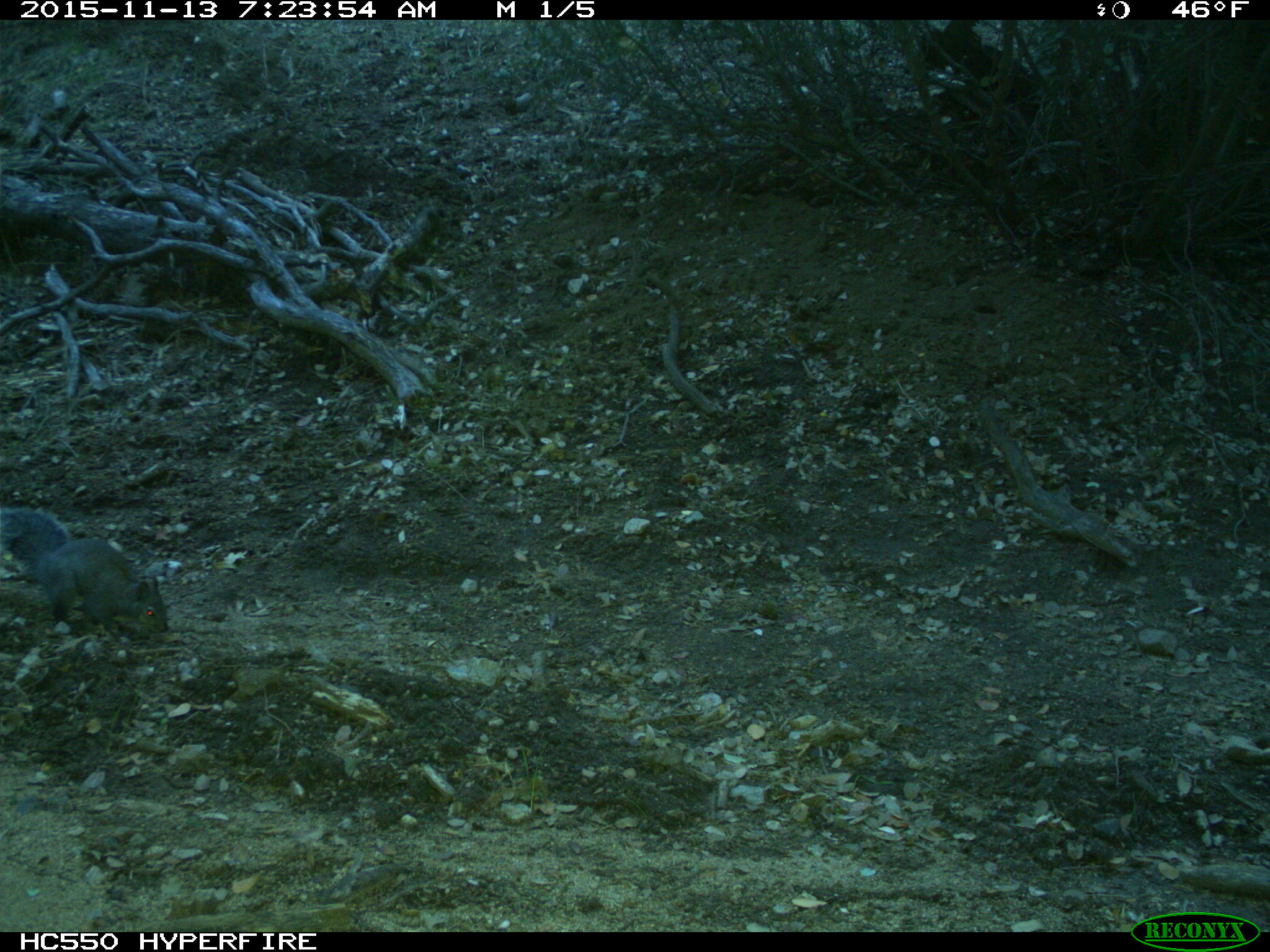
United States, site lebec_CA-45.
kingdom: Animalia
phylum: Chordata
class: Mammalia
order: Rodentia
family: Sciuridae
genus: Sciurus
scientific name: Sciurus carolinensis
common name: eastern gray squirrel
Sciurus carolinensis (eastern gray squirrel).